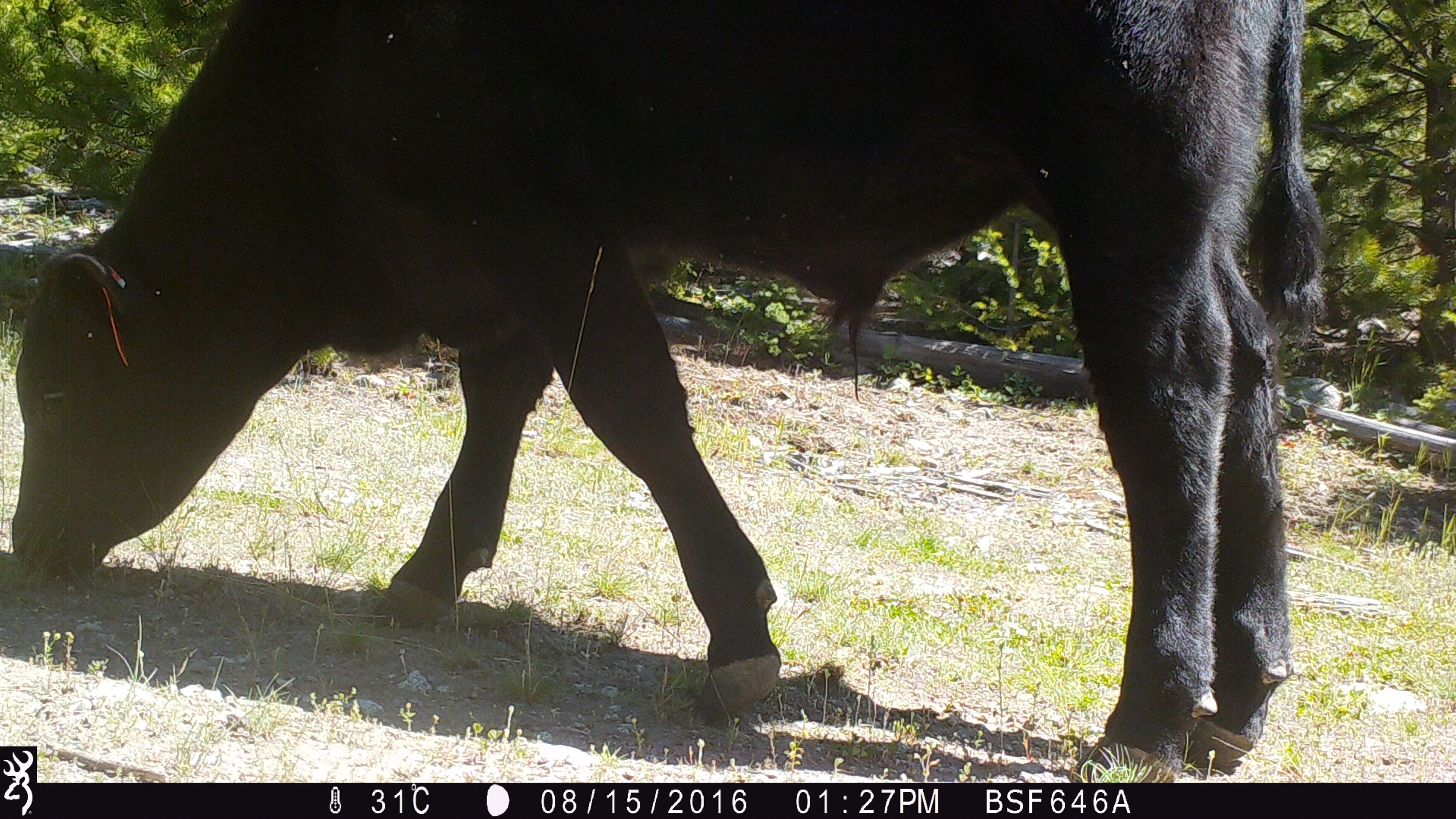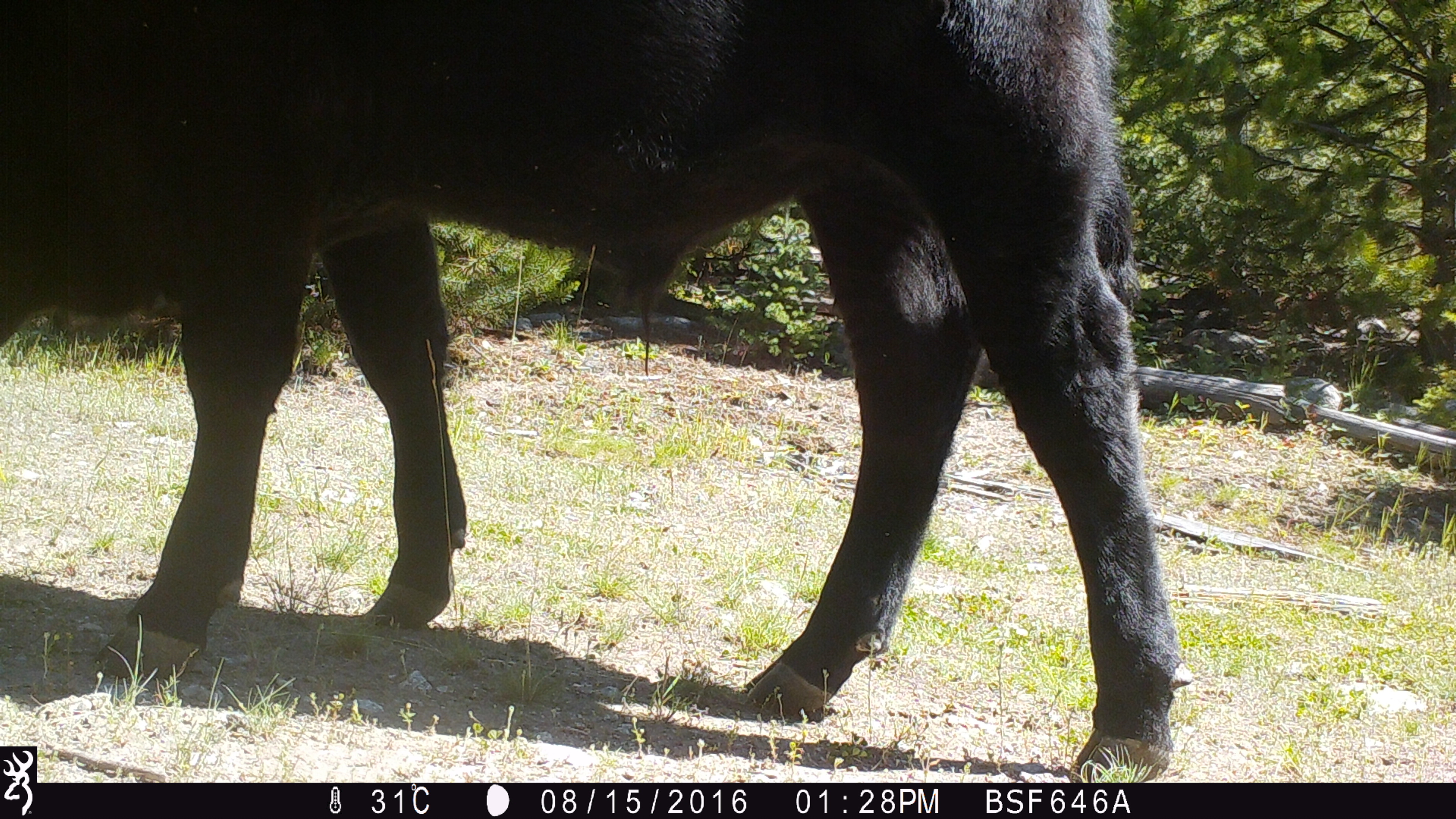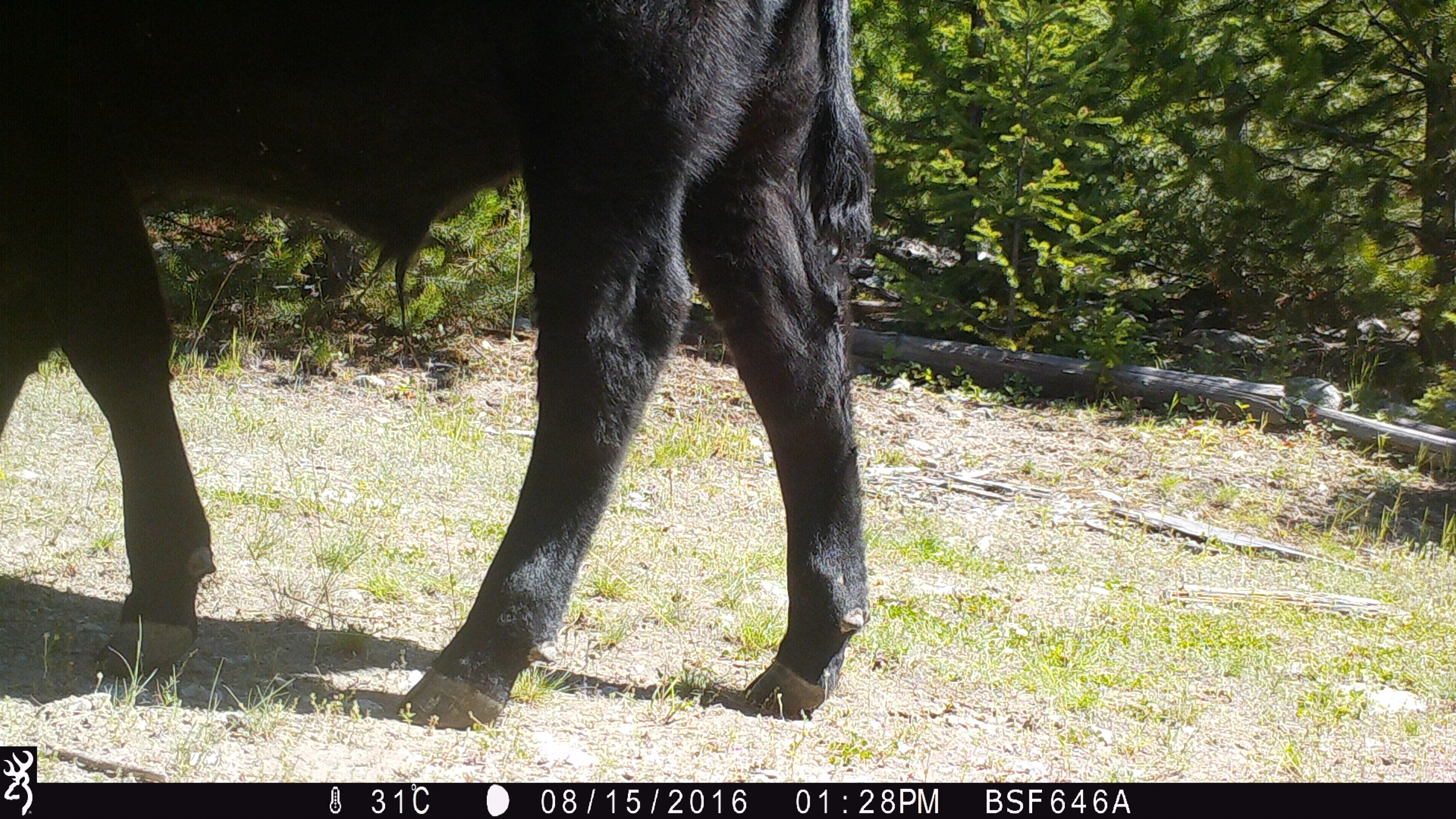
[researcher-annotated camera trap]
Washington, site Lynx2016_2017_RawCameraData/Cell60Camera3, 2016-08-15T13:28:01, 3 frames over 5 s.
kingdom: Animalia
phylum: Chordata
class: Mammalia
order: Artiodactyla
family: Bovidae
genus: Bos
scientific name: Bos taurus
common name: domestic cattle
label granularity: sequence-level